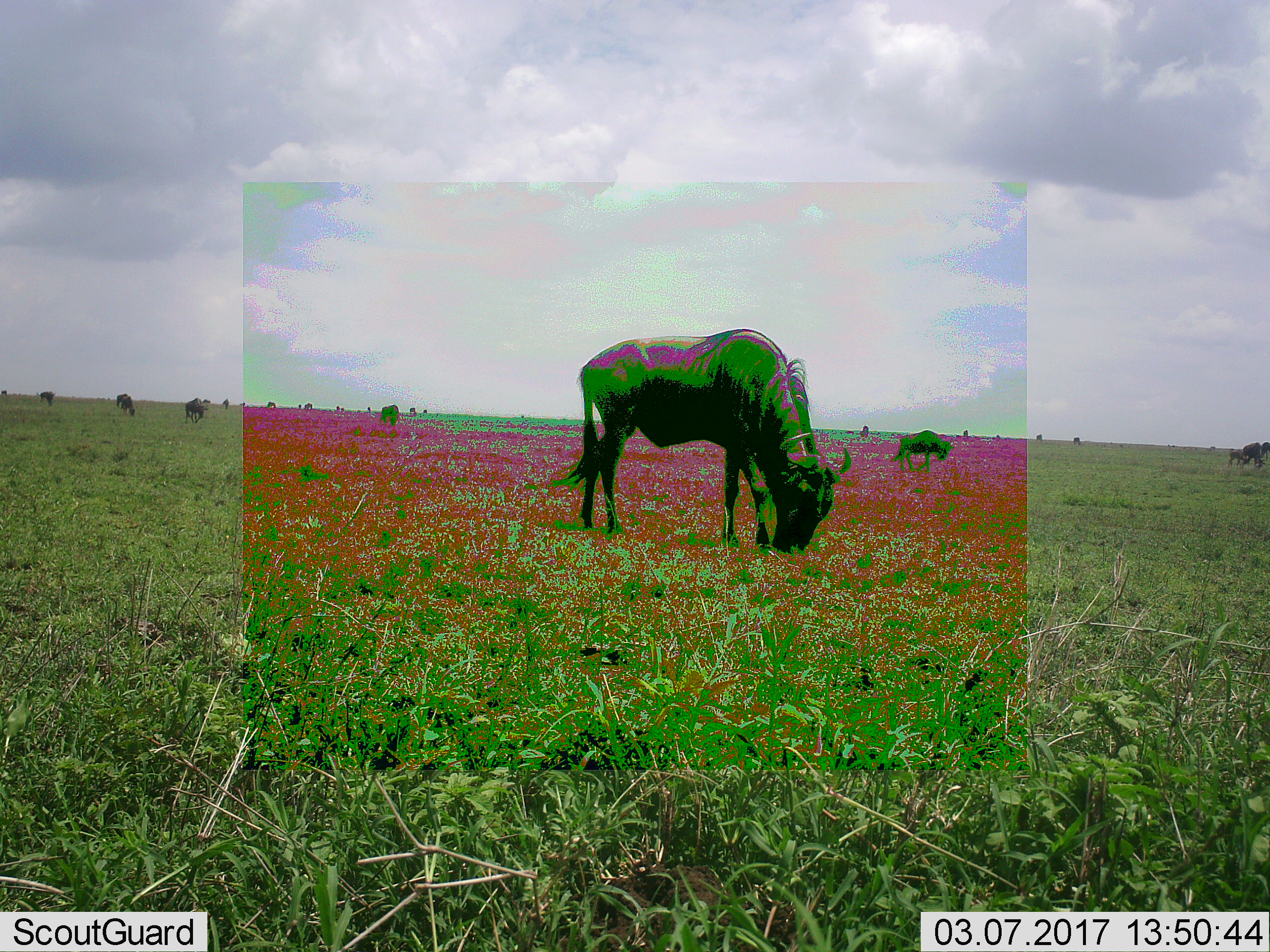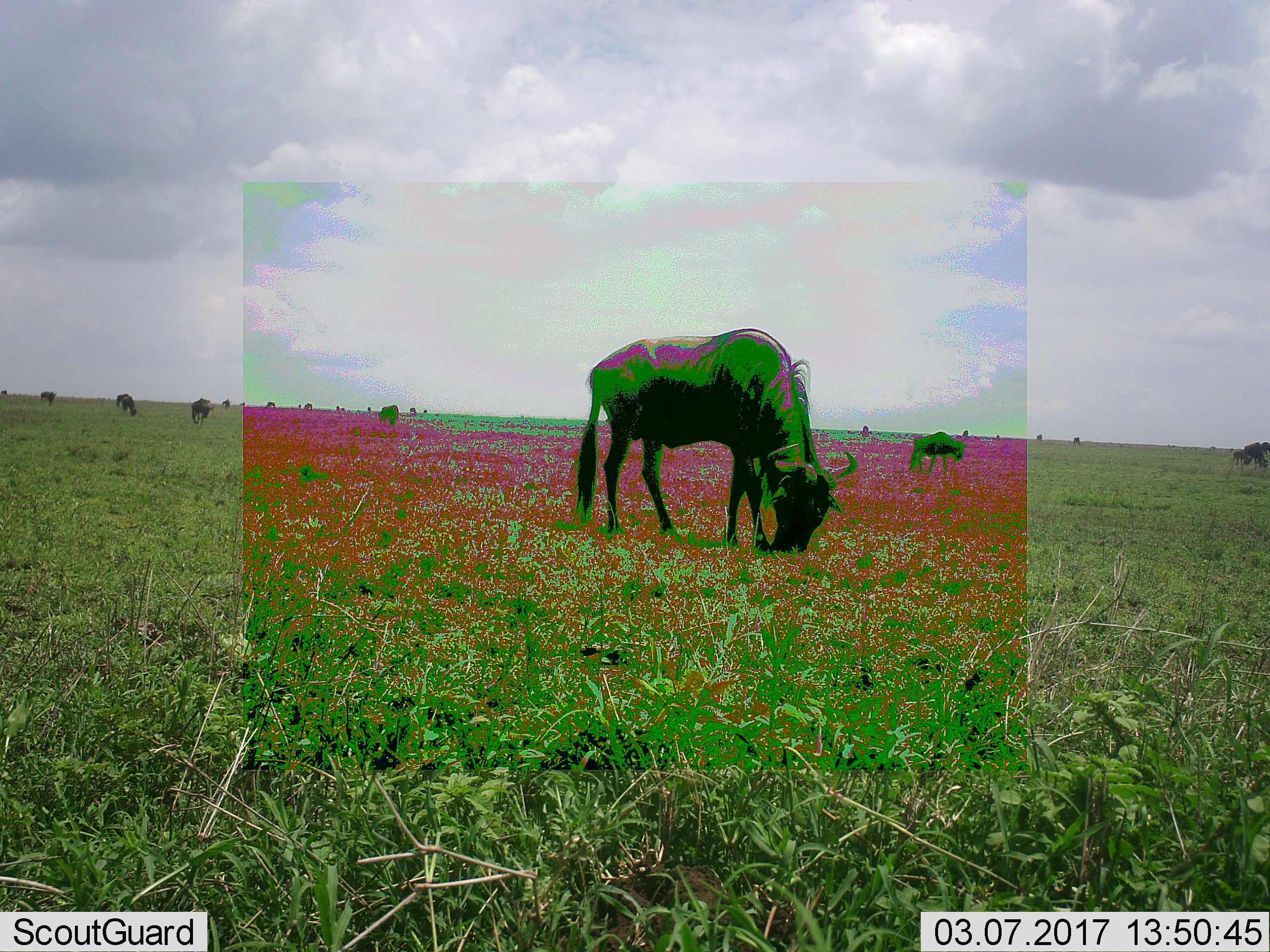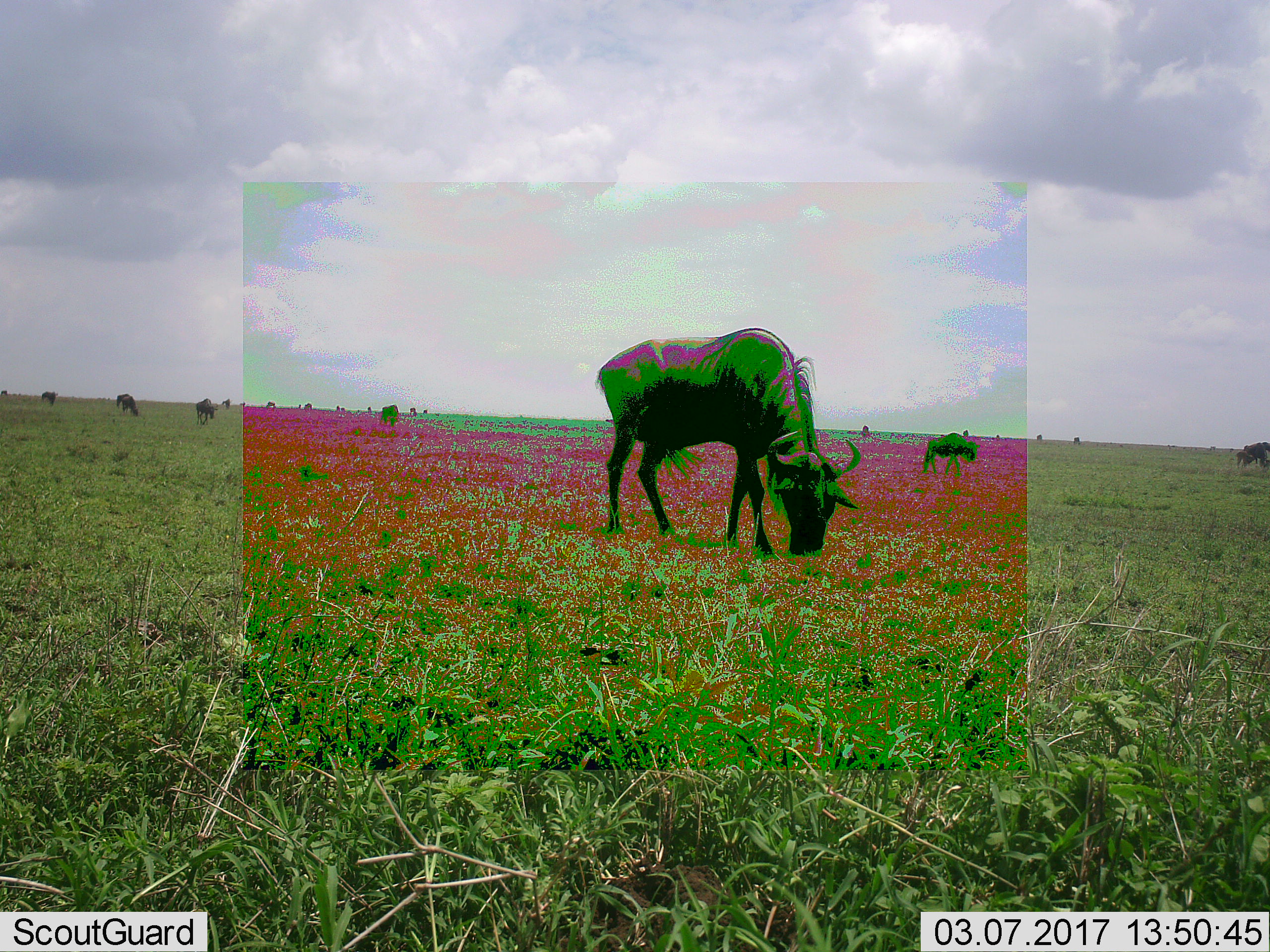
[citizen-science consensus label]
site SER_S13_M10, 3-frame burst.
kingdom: Animalia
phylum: Chordata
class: Mammalia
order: Artiodactyla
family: Bovidae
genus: Connochaetes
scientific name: Connochaetes taurinus taurinus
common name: blue wildebeest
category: wildebeestblue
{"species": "wildebeestblue (blue wildebeest) (Connochaetes taurinus taurinus)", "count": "11-50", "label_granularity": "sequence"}